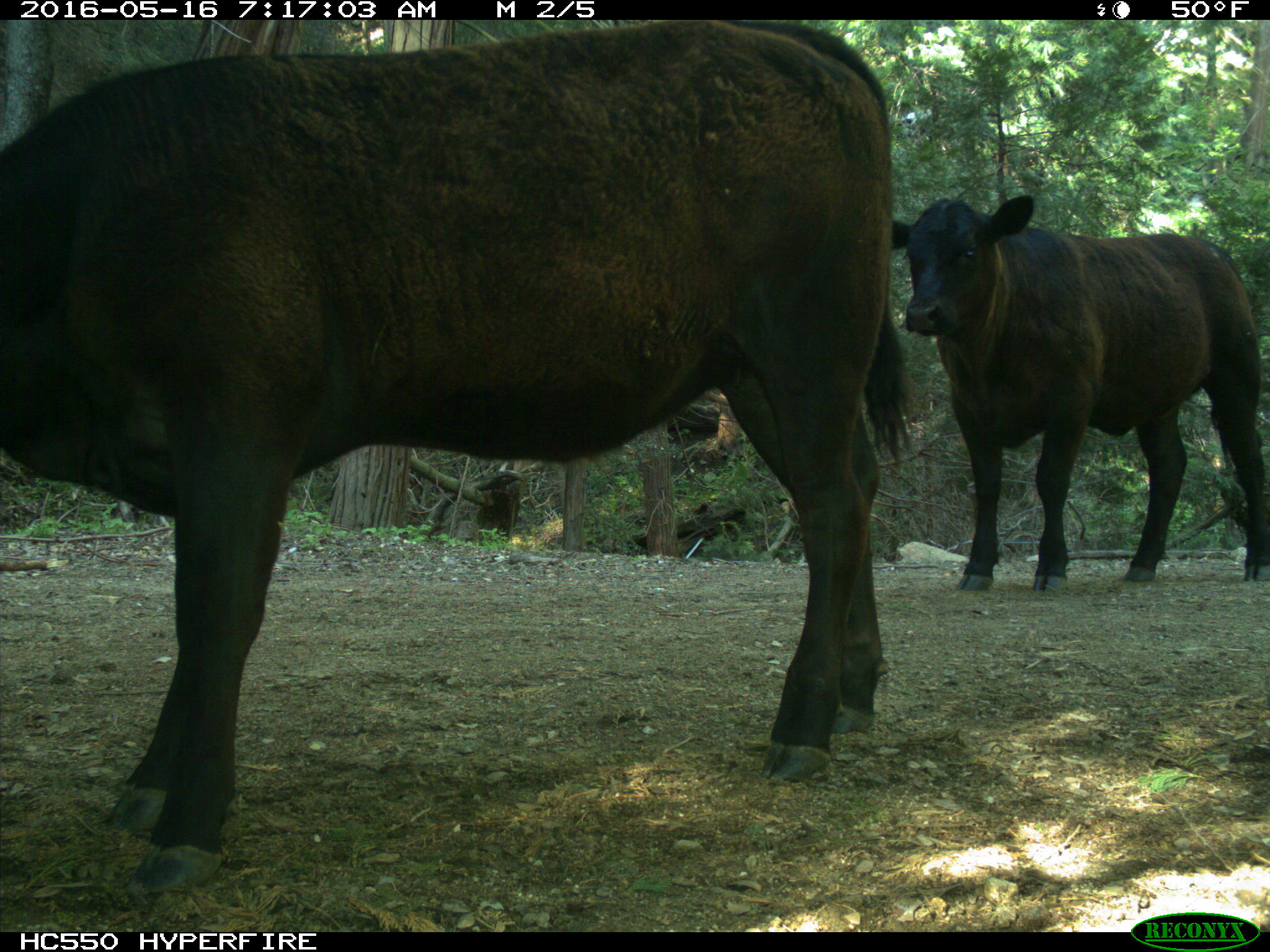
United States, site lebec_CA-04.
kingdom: Animalia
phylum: Chordata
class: Mammalia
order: Artiodactyla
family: Bovidae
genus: Bos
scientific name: Bos taurus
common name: domestic cow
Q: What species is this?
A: Bos taurus (domestic cow).